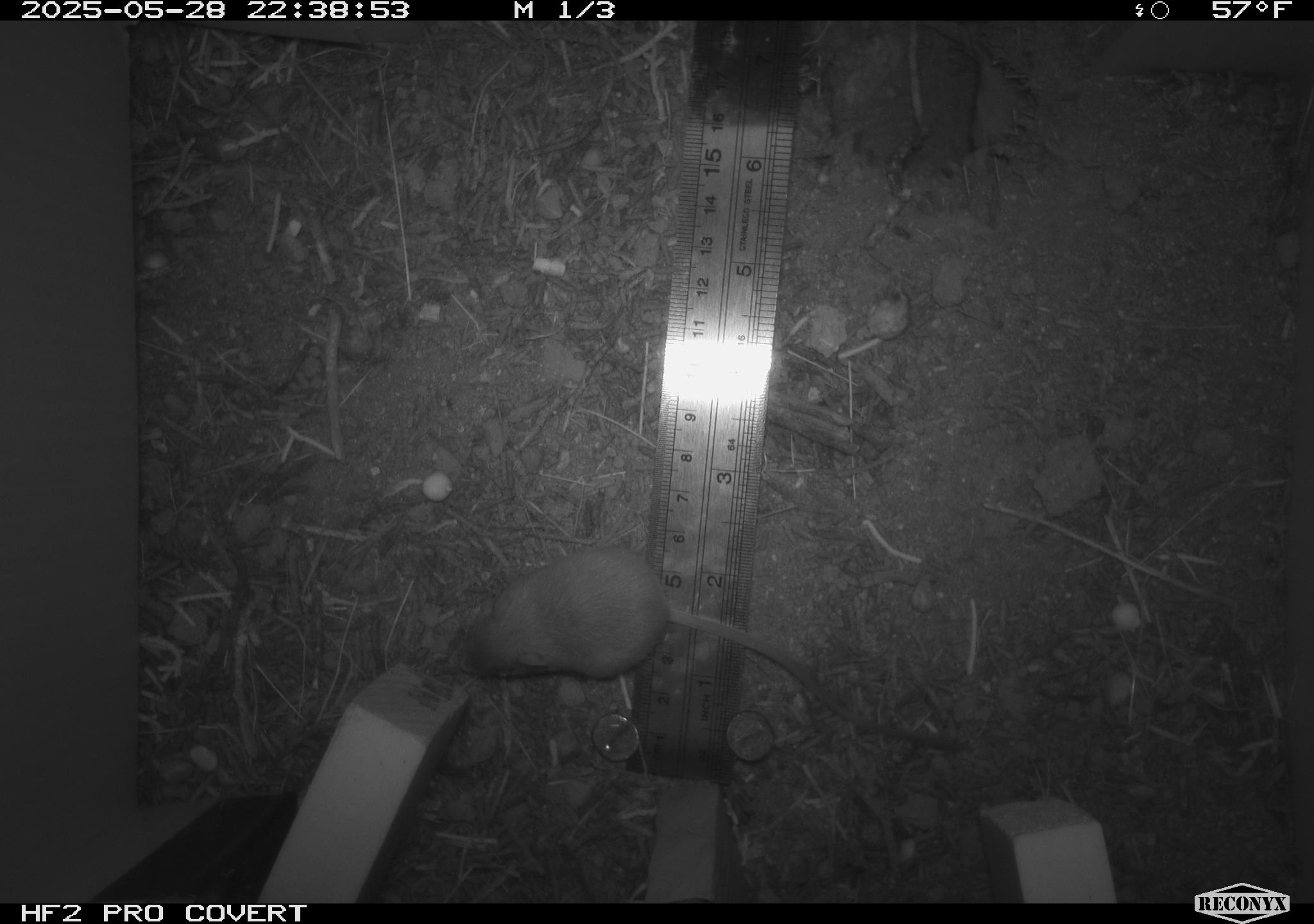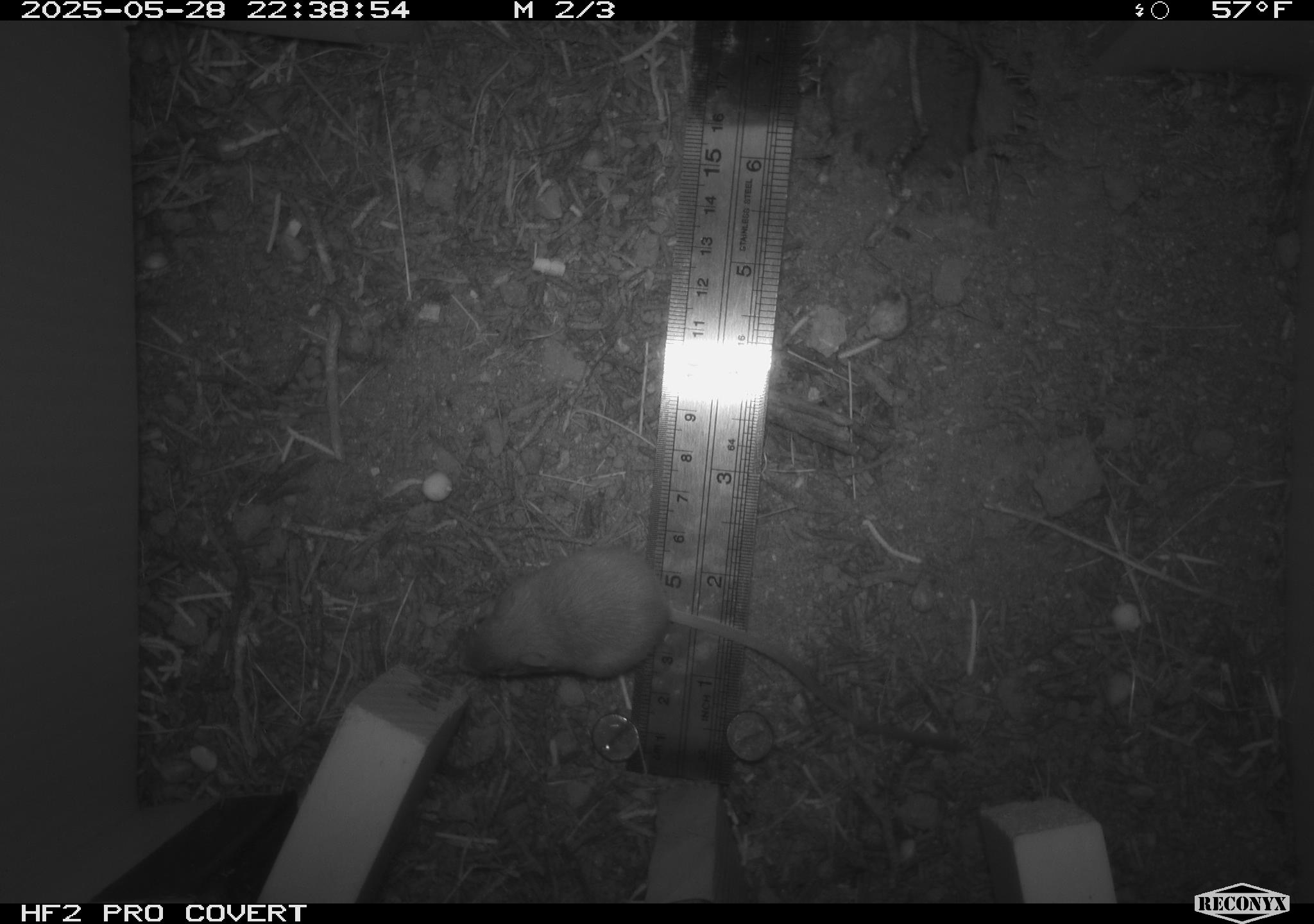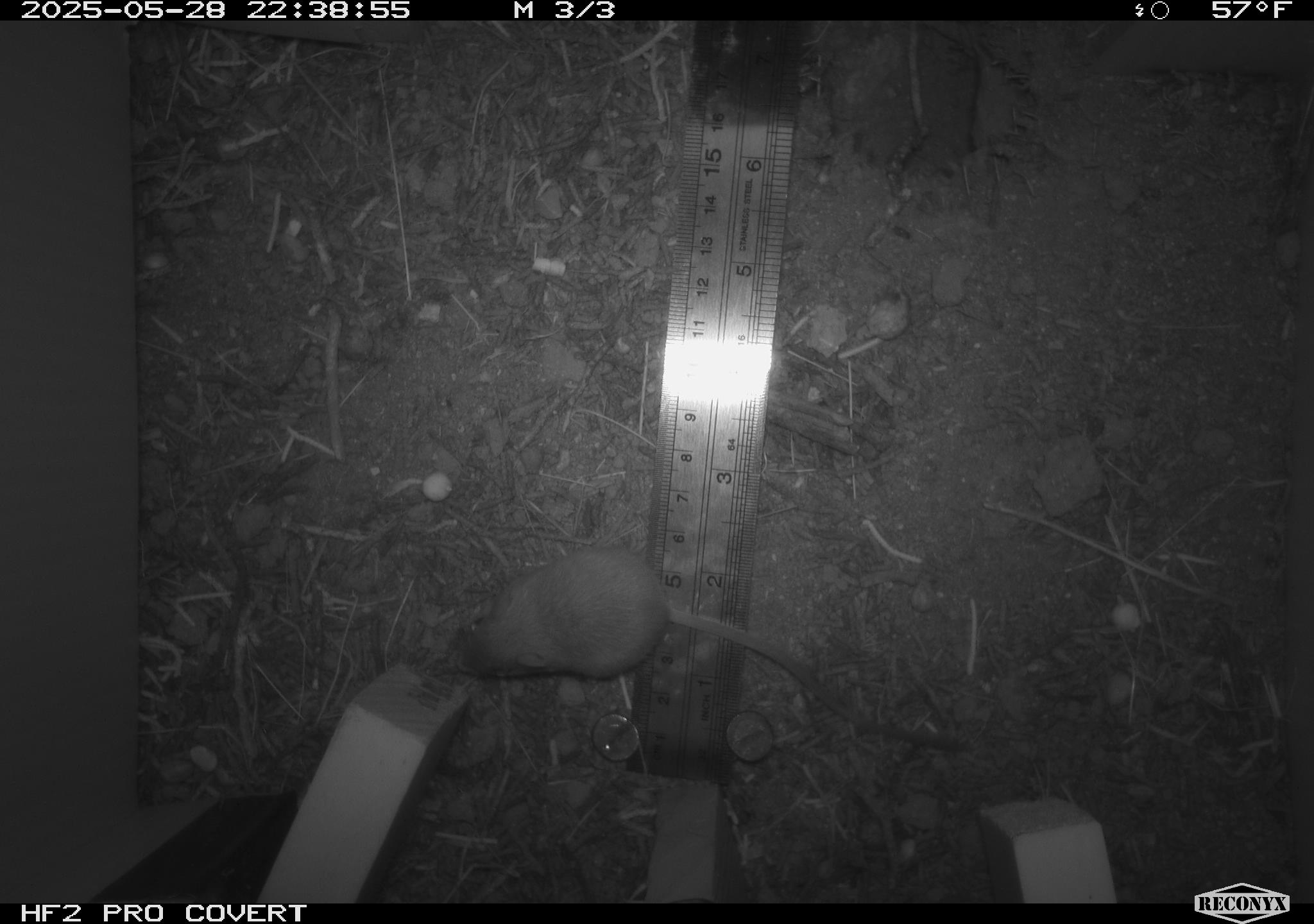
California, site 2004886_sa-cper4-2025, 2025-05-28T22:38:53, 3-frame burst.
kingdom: Animalia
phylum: Chordata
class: Mammalia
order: Rodentia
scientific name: Rodentia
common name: rodent